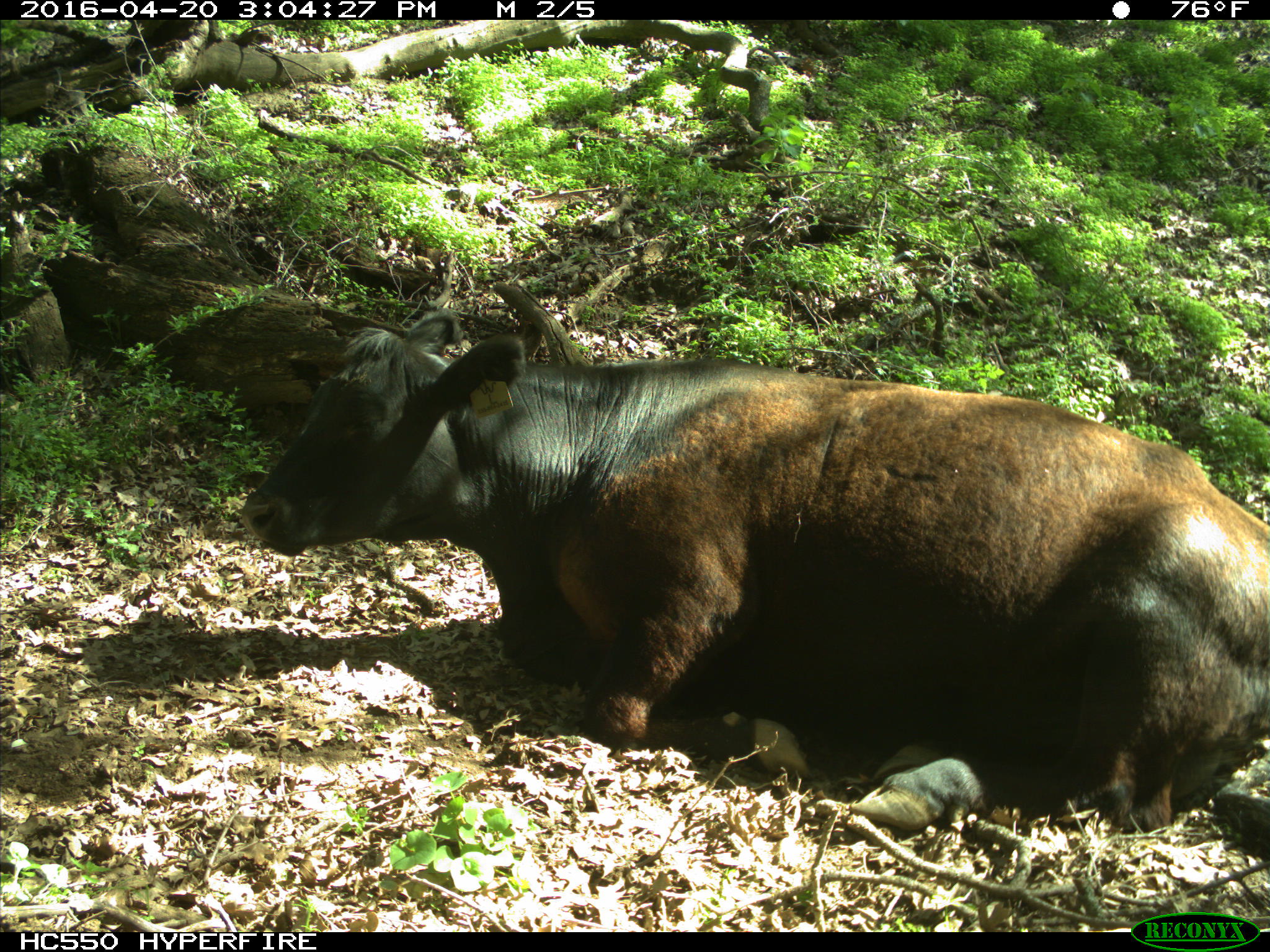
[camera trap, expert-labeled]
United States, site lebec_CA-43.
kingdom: Animalia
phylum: Chordata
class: Mammalia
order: Artiodactyla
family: Bovidae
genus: Bos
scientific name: Bos taurus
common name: domestic cow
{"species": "Bos taurus (domestic cow)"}